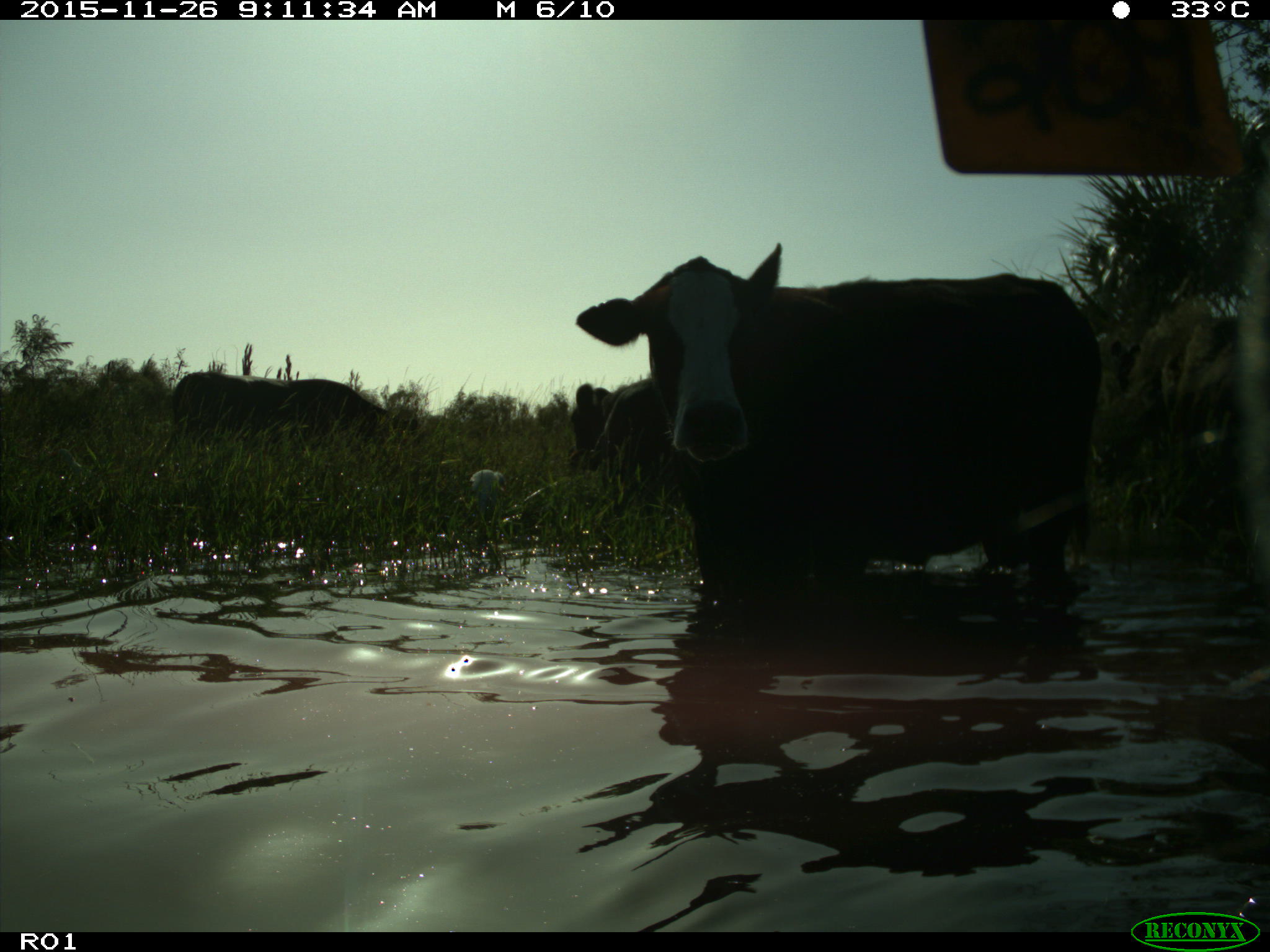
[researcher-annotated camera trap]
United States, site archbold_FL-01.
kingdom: Animalia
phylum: Chordata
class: Mammalia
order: Artiodactyla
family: Bovidae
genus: Bos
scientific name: Bos taurus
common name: domestic cow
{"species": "Bos taurus (domestic cow)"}